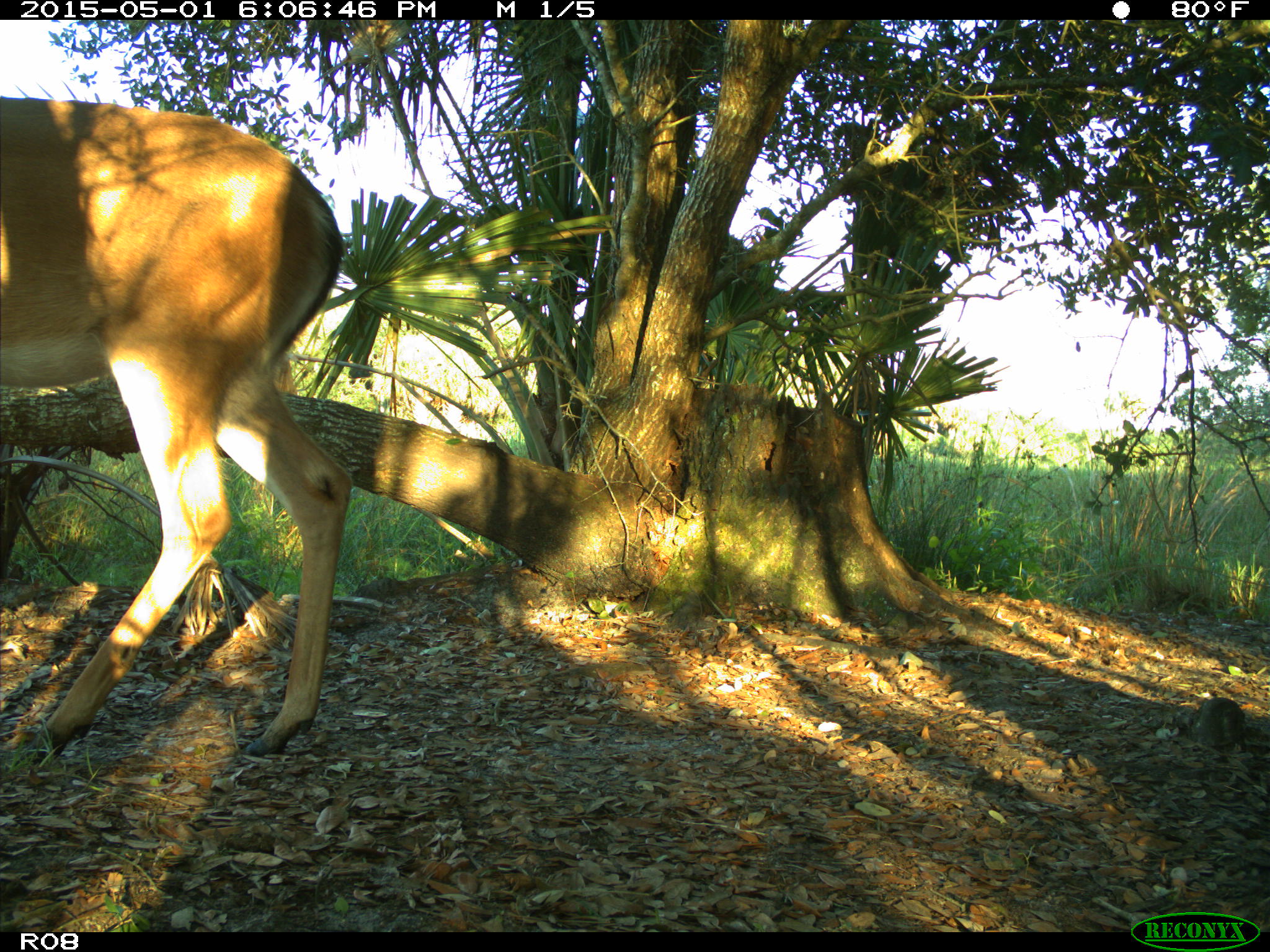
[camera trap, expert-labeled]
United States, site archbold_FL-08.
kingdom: Animalia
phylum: Chordata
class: Mammalia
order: Artiodactyla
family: Cervidae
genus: Odocoileus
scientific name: Odocoileus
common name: deer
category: unidentified deer